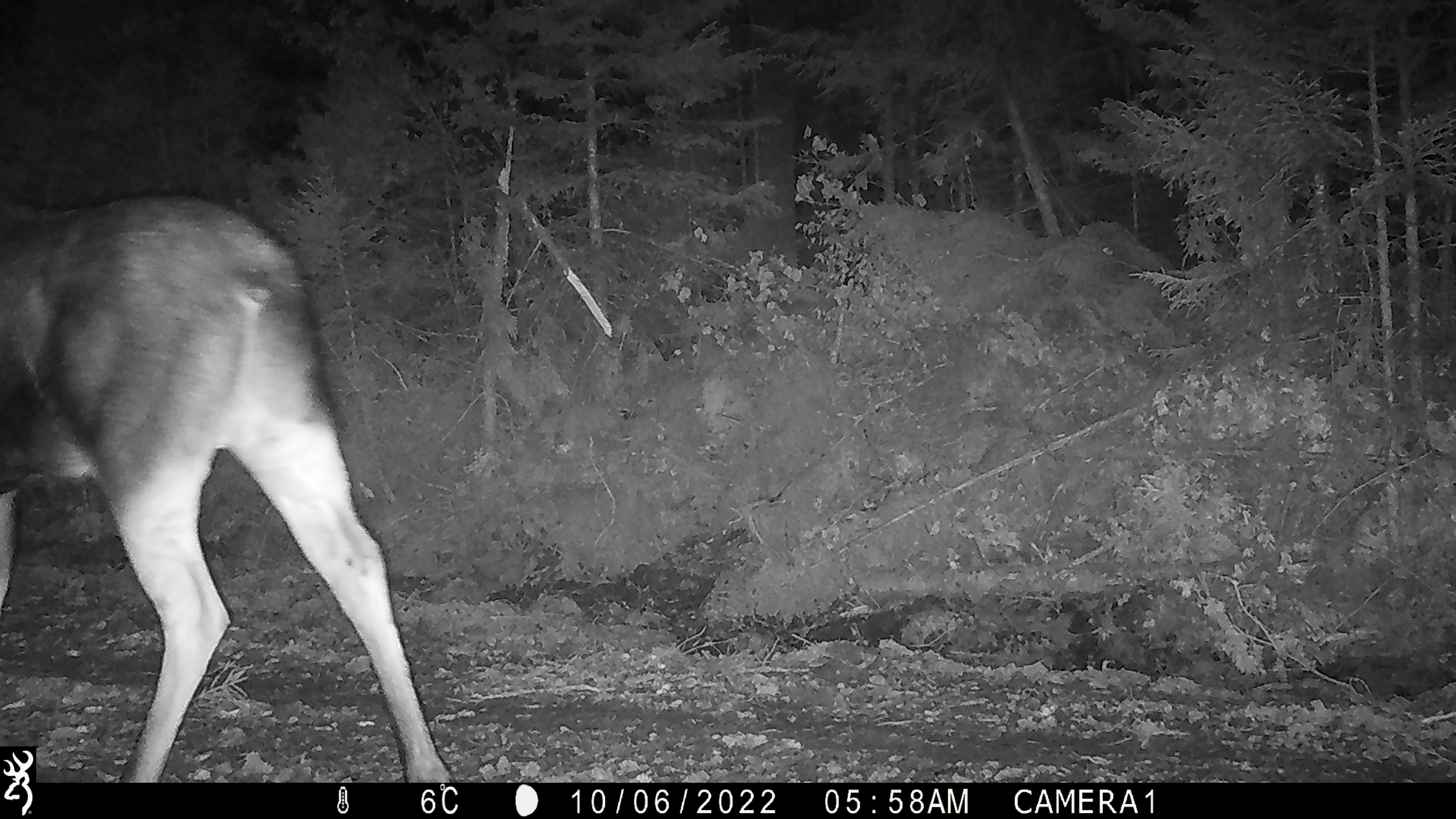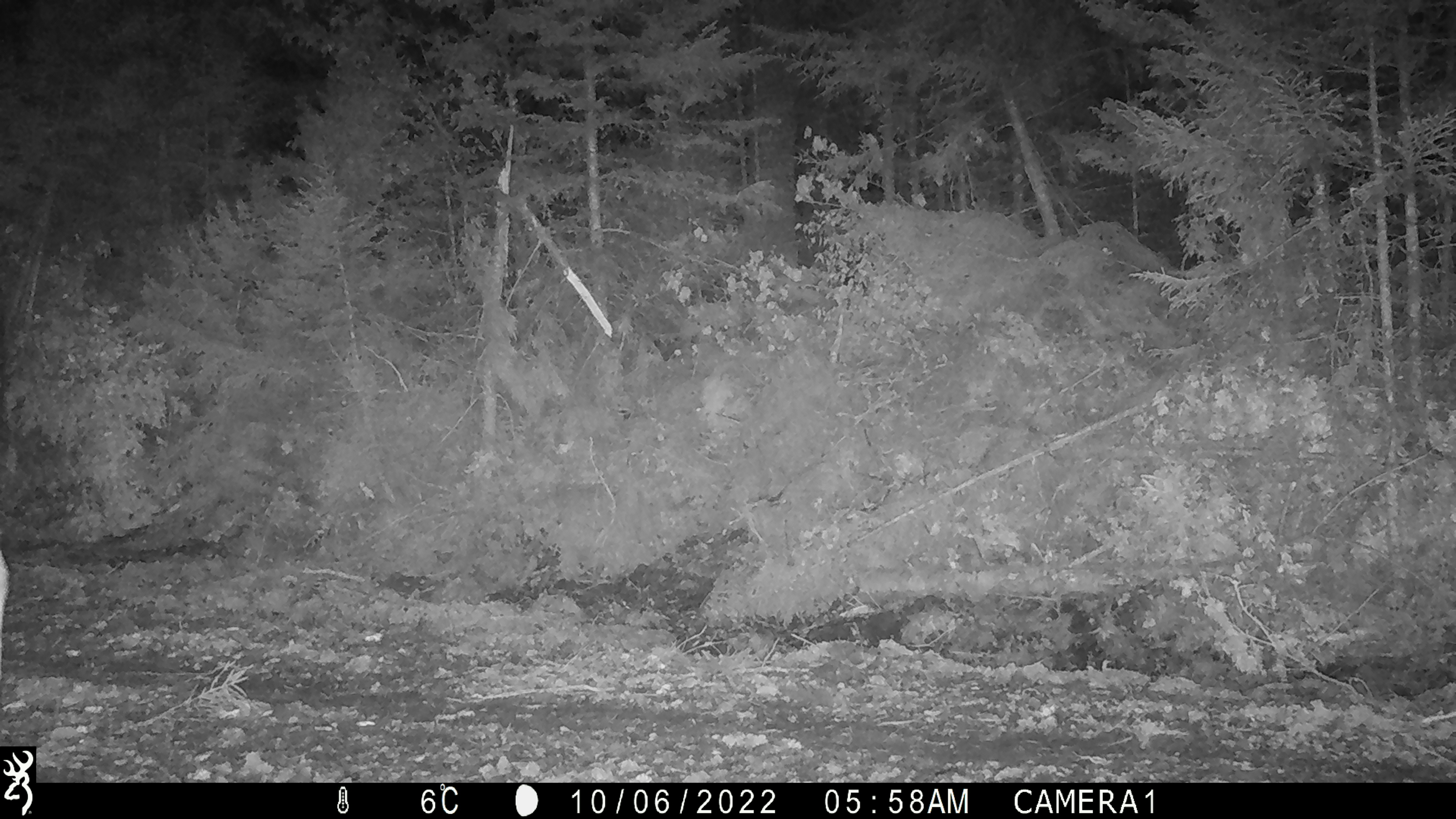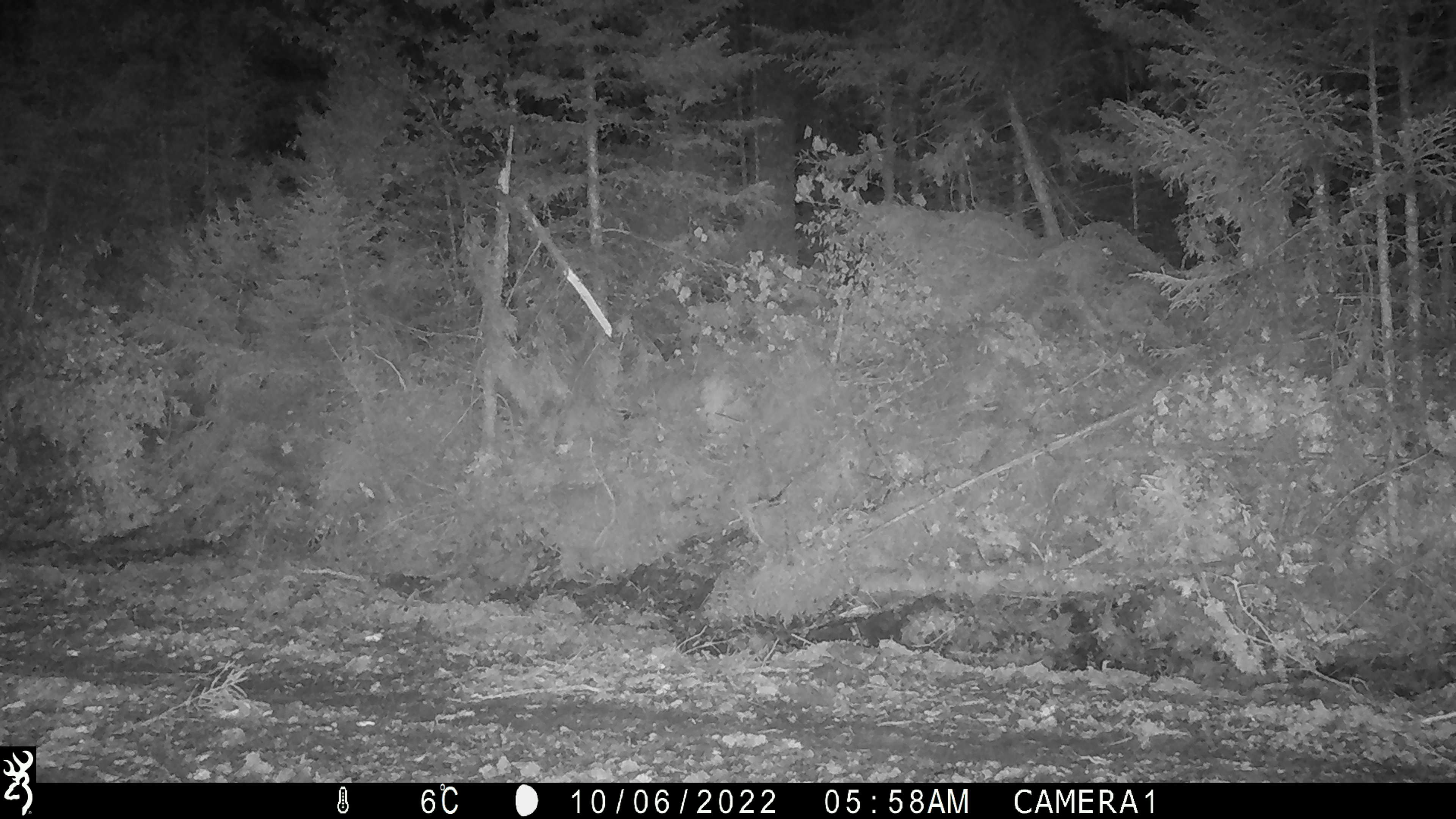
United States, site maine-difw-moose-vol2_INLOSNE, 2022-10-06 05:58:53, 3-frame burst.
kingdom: Animalia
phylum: Chordata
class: Mammalia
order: Artiodactyla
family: Cervidae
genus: Alces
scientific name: Alces alces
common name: moose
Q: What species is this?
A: Moose (Alces alces).